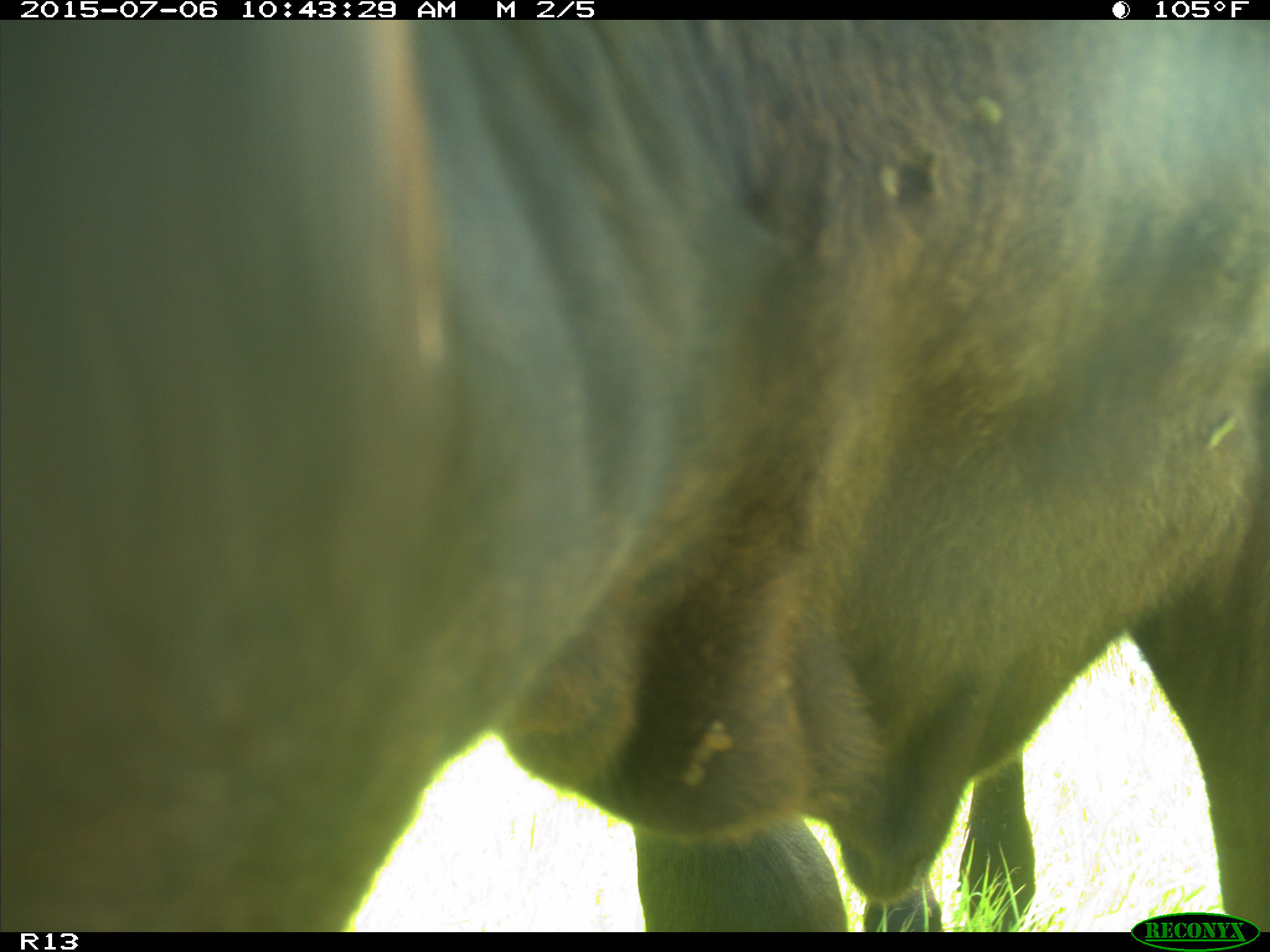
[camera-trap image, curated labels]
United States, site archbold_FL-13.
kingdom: Animalia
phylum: Chordata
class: Mammalia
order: Artiodactyla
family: Bovidae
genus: Bos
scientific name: Bos taurus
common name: domestic cow